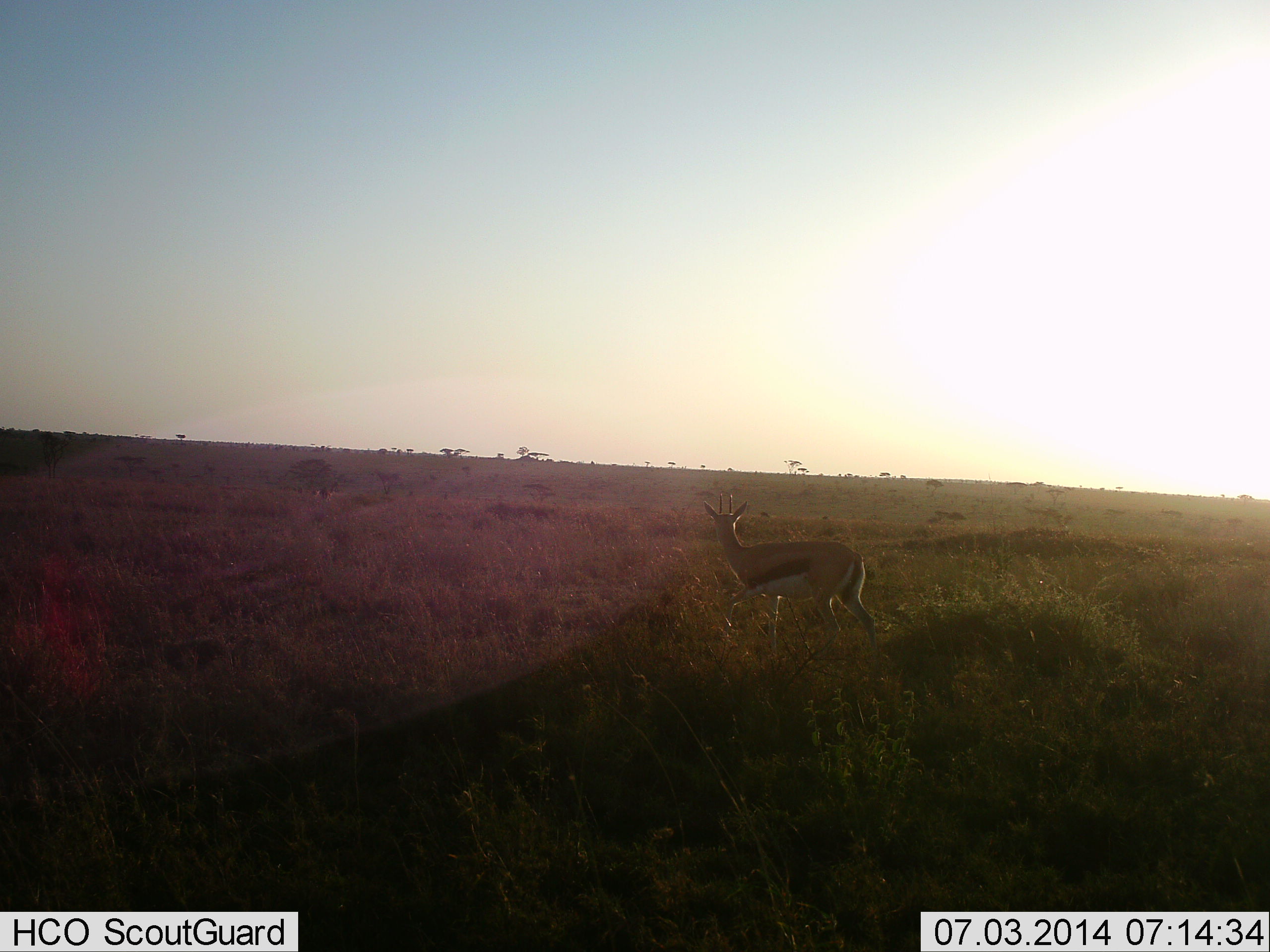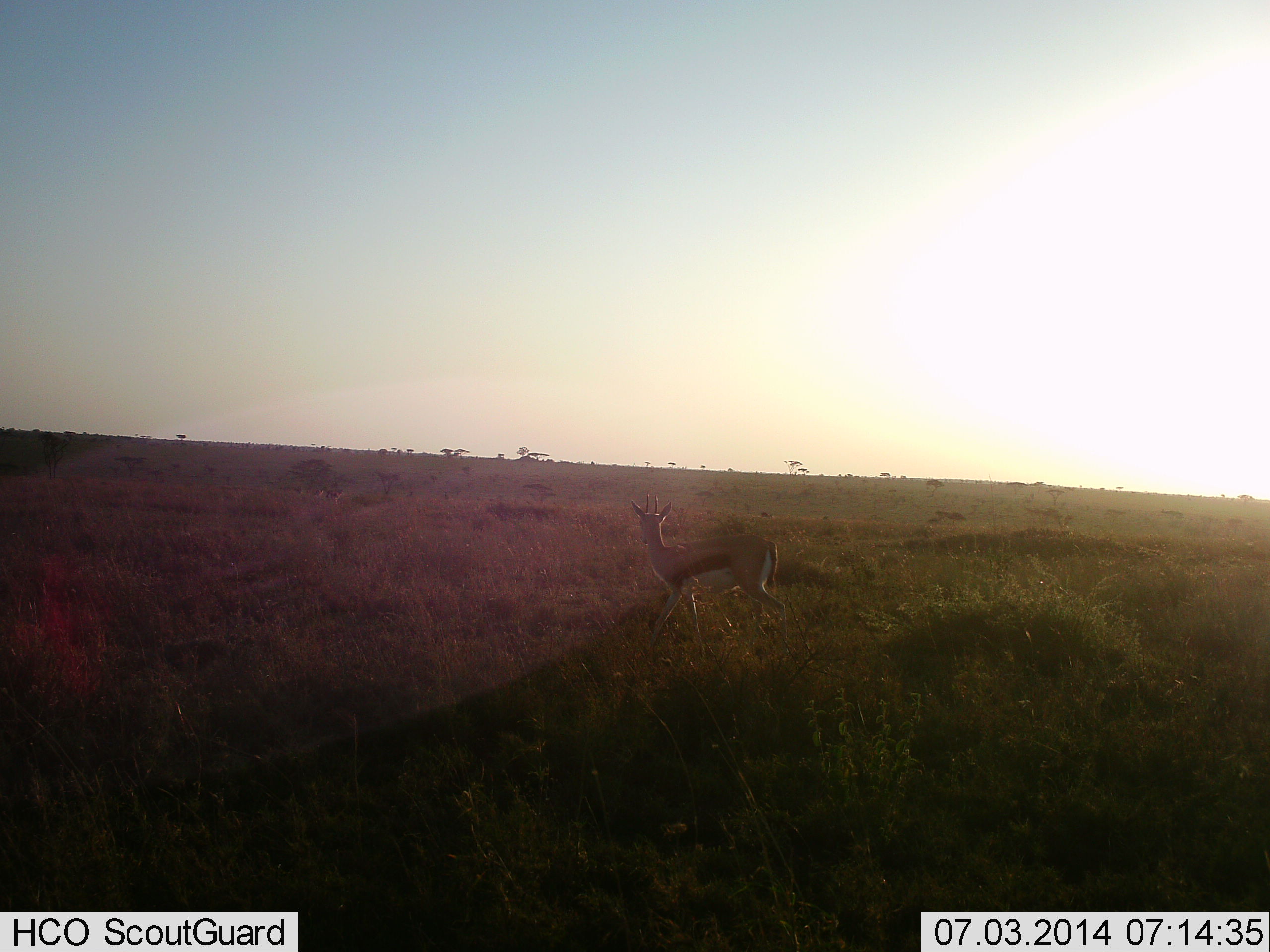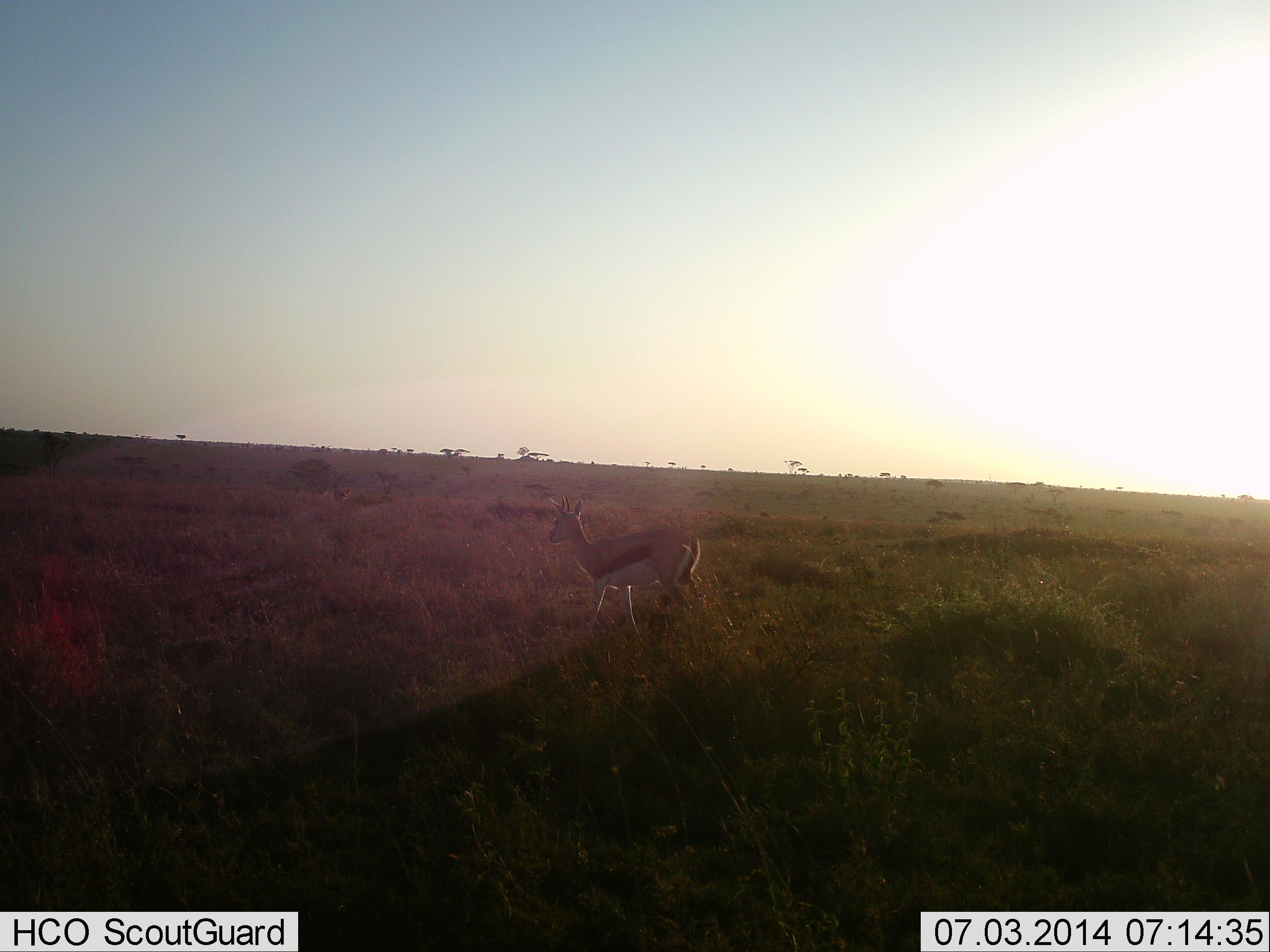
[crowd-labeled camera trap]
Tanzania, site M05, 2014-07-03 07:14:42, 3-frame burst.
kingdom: Animalia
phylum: Chordata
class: Mammalia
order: Artiodactyla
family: Bovidae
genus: Eudorcas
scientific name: Eudorcas thomsonii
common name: thomson's gazelle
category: gazellethomsons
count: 1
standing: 20%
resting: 0%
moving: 80%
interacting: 0%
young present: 0%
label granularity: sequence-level